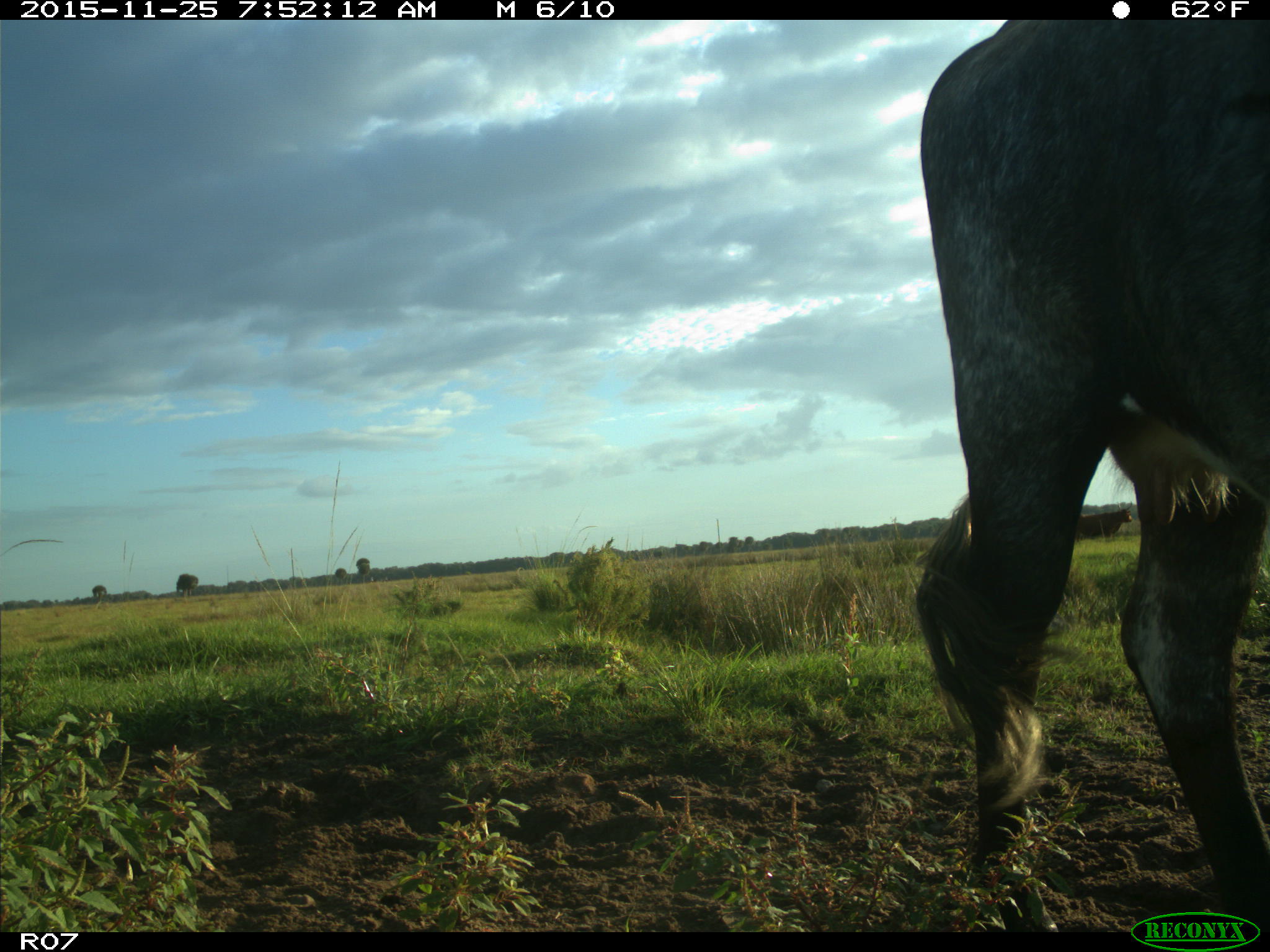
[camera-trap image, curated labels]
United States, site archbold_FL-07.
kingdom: Animalia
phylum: Chordata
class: Mammalia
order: Artiodactyla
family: Bovidae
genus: Bos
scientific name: Bos taurus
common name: domestic cow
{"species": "Bos taurus (domestic cow)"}